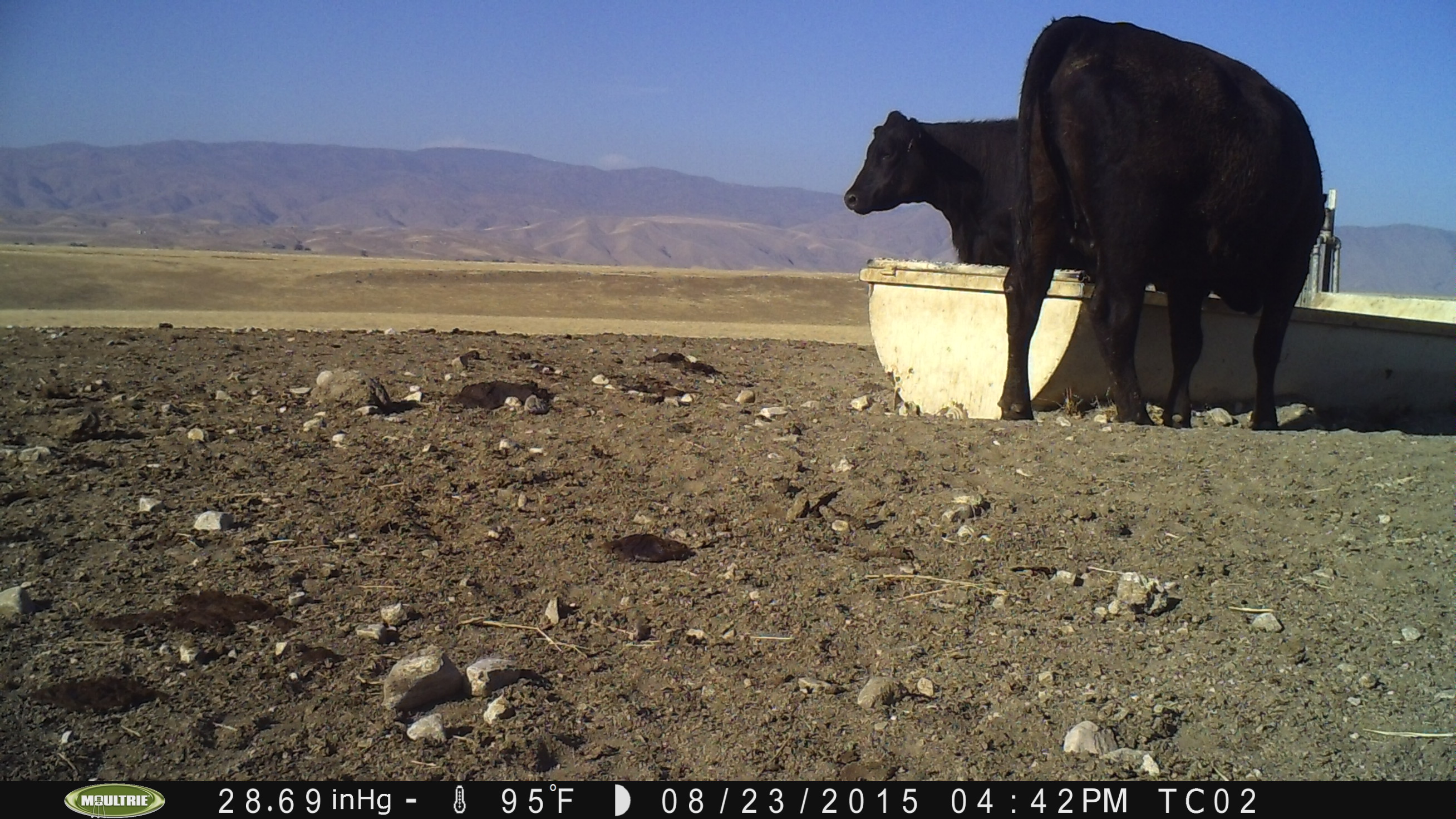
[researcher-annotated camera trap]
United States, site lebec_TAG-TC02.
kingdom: Animalia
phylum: Chordata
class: Mammalia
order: Artiodactyla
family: Bovidae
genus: Bos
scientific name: Bos taurus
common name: domestic cow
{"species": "Bos taurus (domestic cow)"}